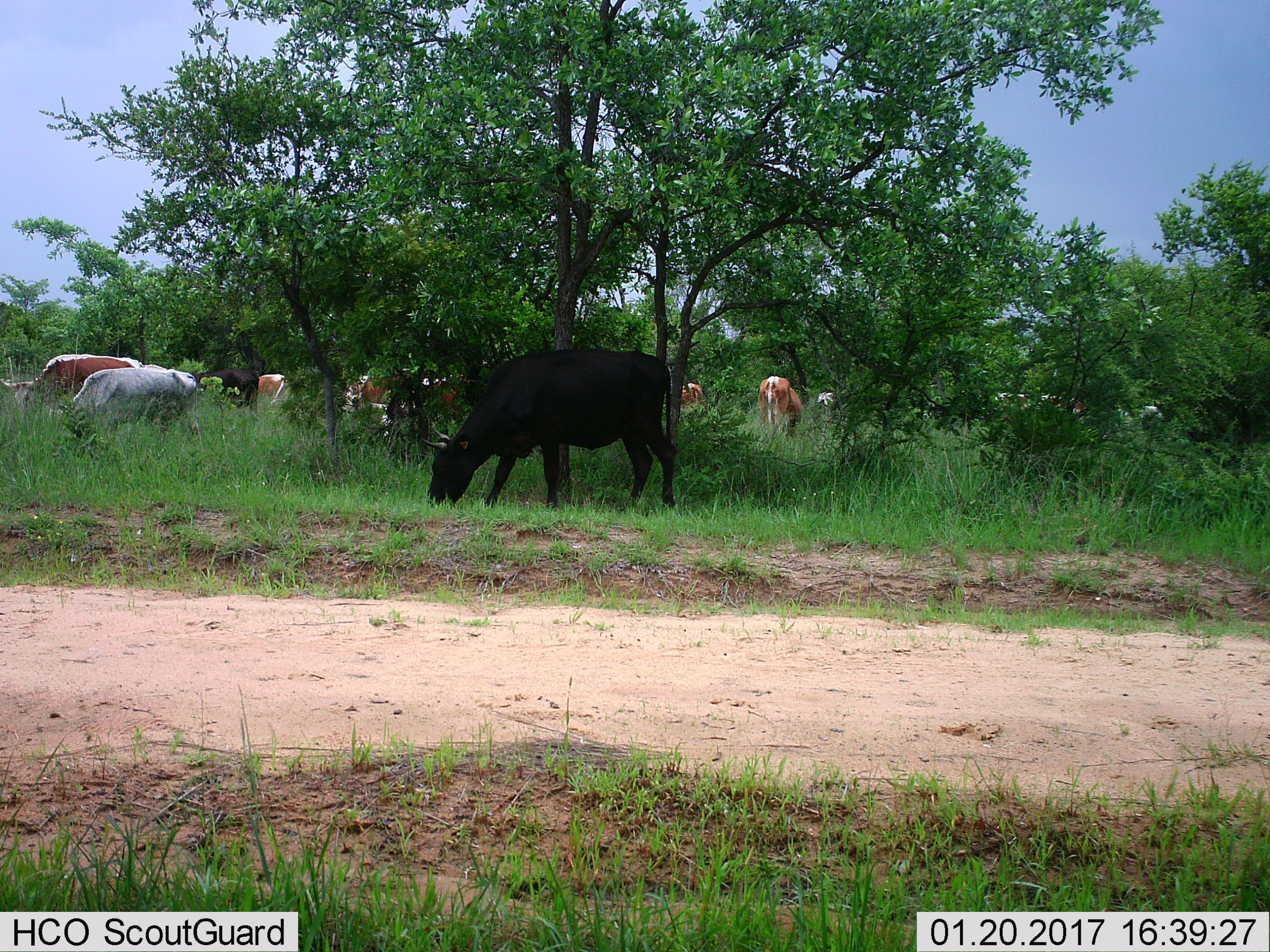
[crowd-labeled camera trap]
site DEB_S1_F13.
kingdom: Animalia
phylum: Chordata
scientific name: Vertebrata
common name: domestic animal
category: domesticanimal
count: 11-50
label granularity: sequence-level